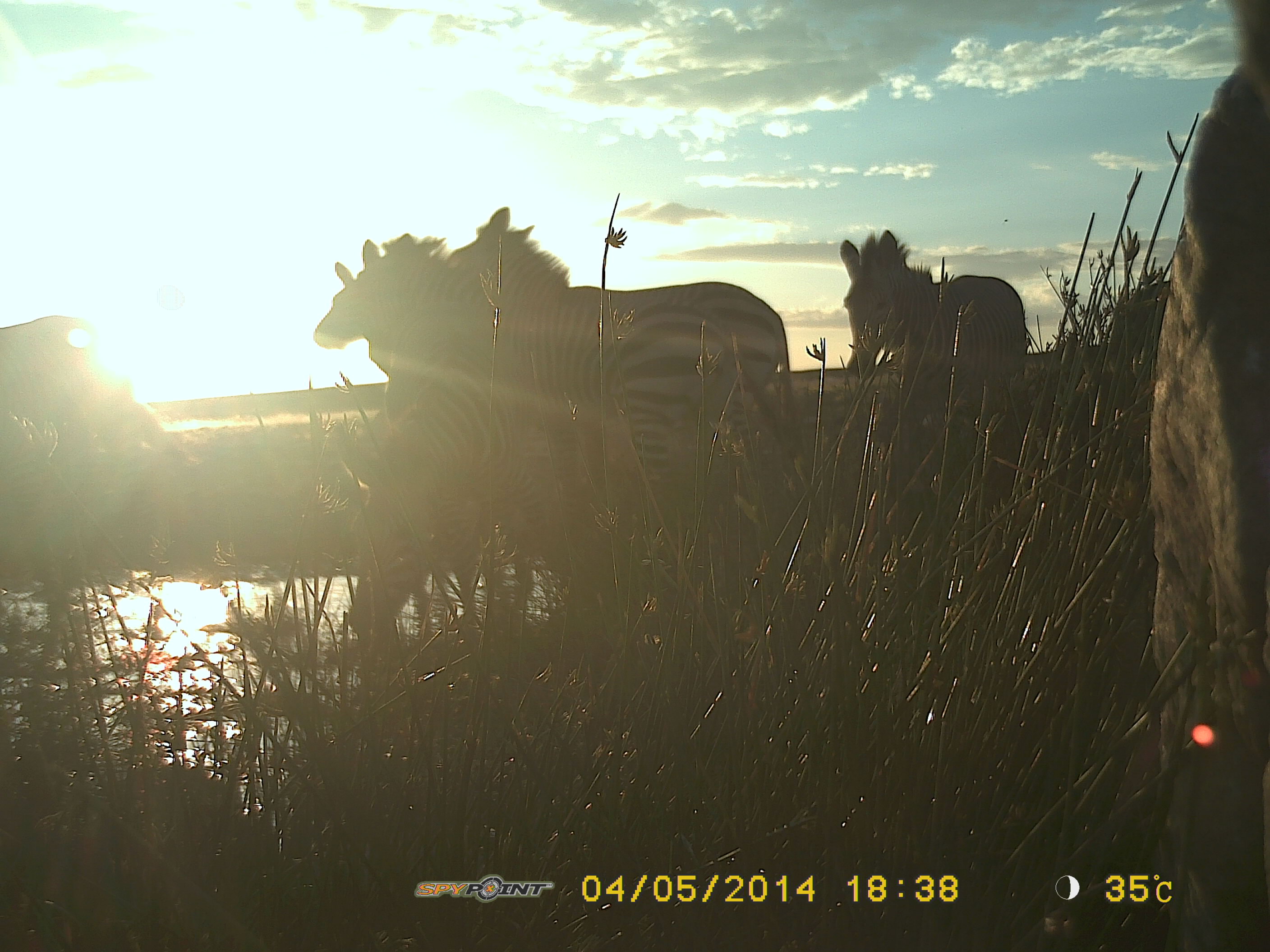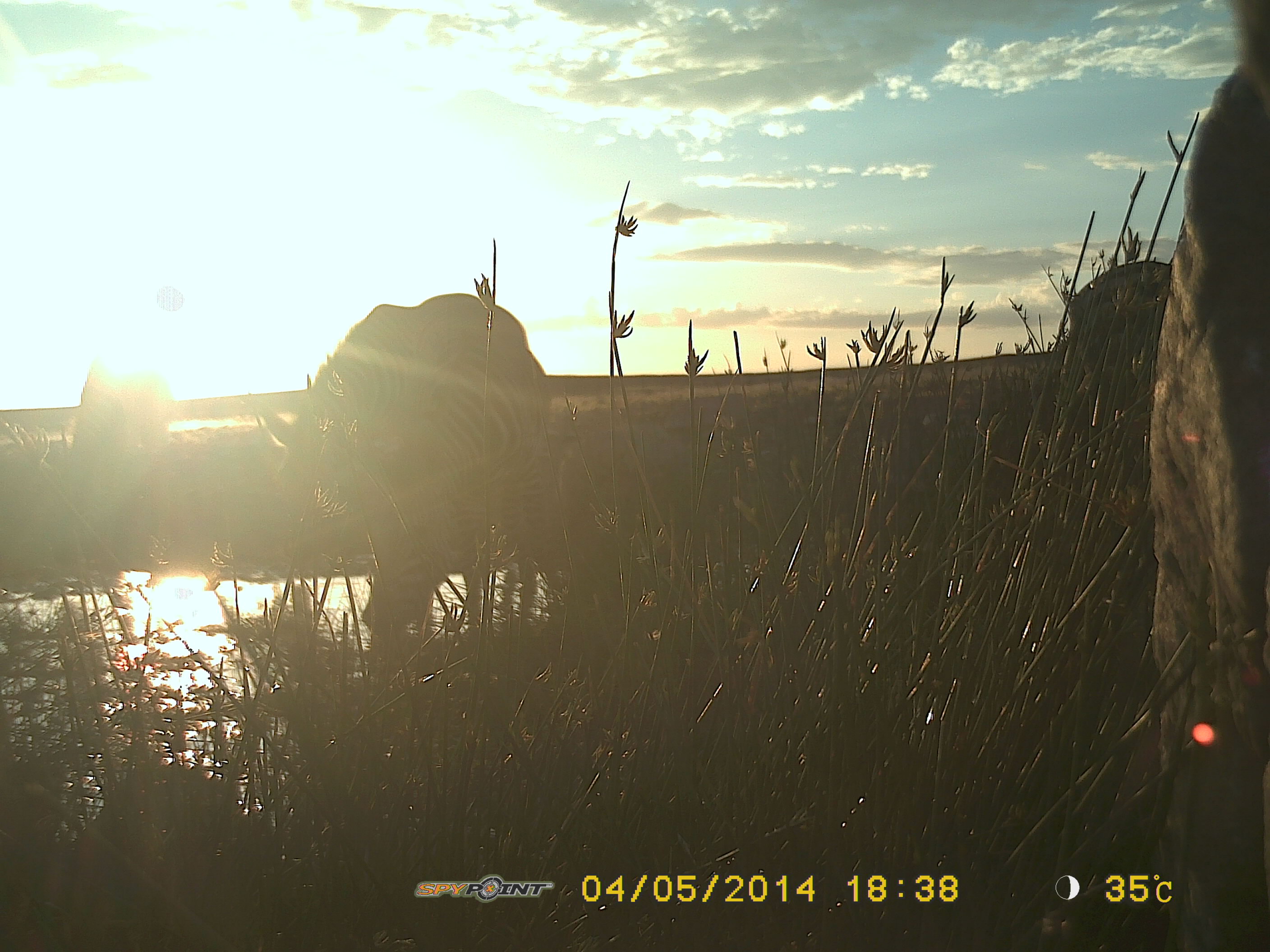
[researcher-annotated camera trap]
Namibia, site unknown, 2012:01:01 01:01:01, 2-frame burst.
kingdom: Animalia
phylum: Chordata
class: Mammalia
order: Perissodactyla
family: Equidae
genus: Equus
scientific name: Equus zebra hartmannae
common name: hartmann's mountain zebra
Equus zebra hartmannae (hartmann's mountain zebra).